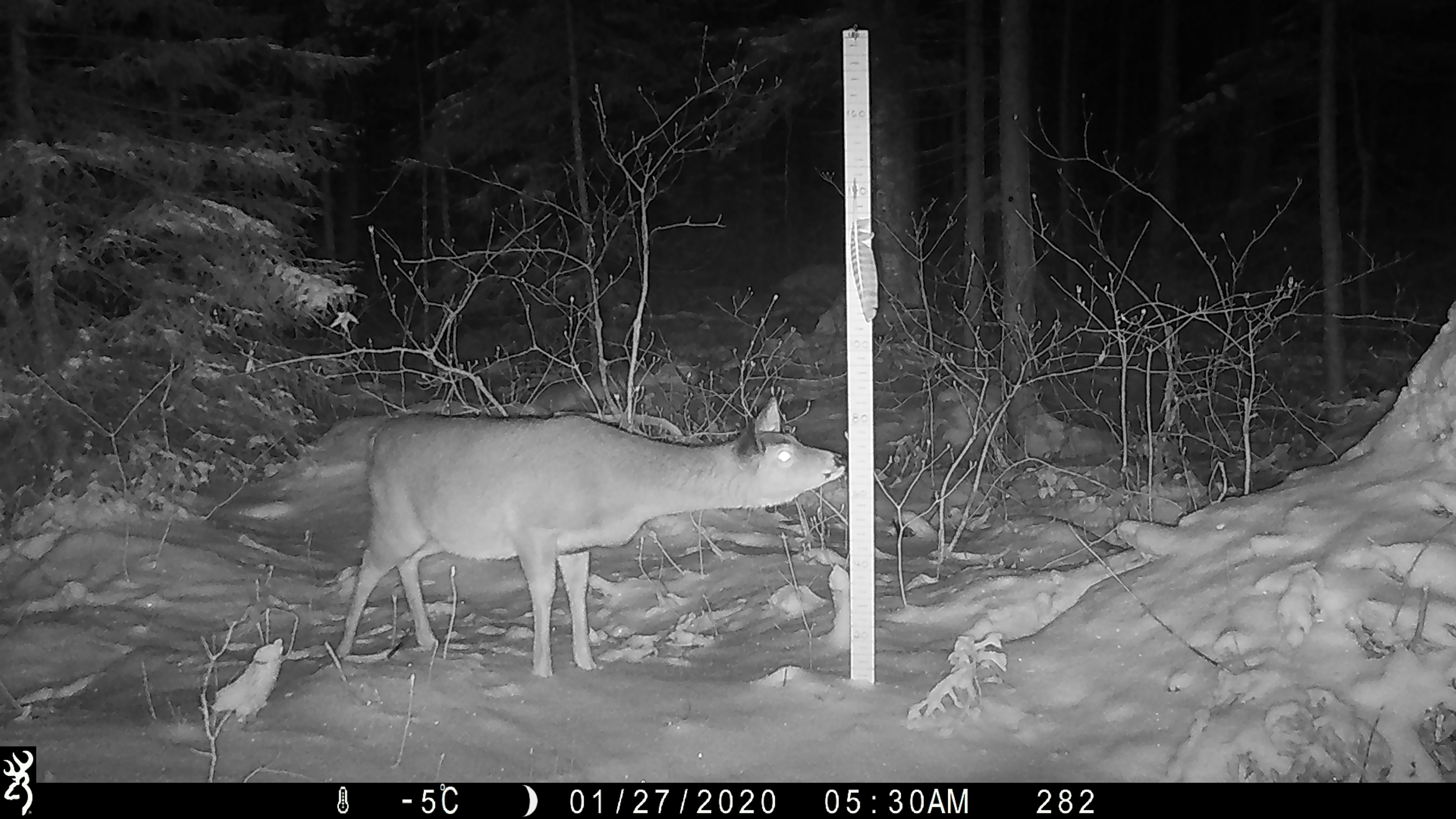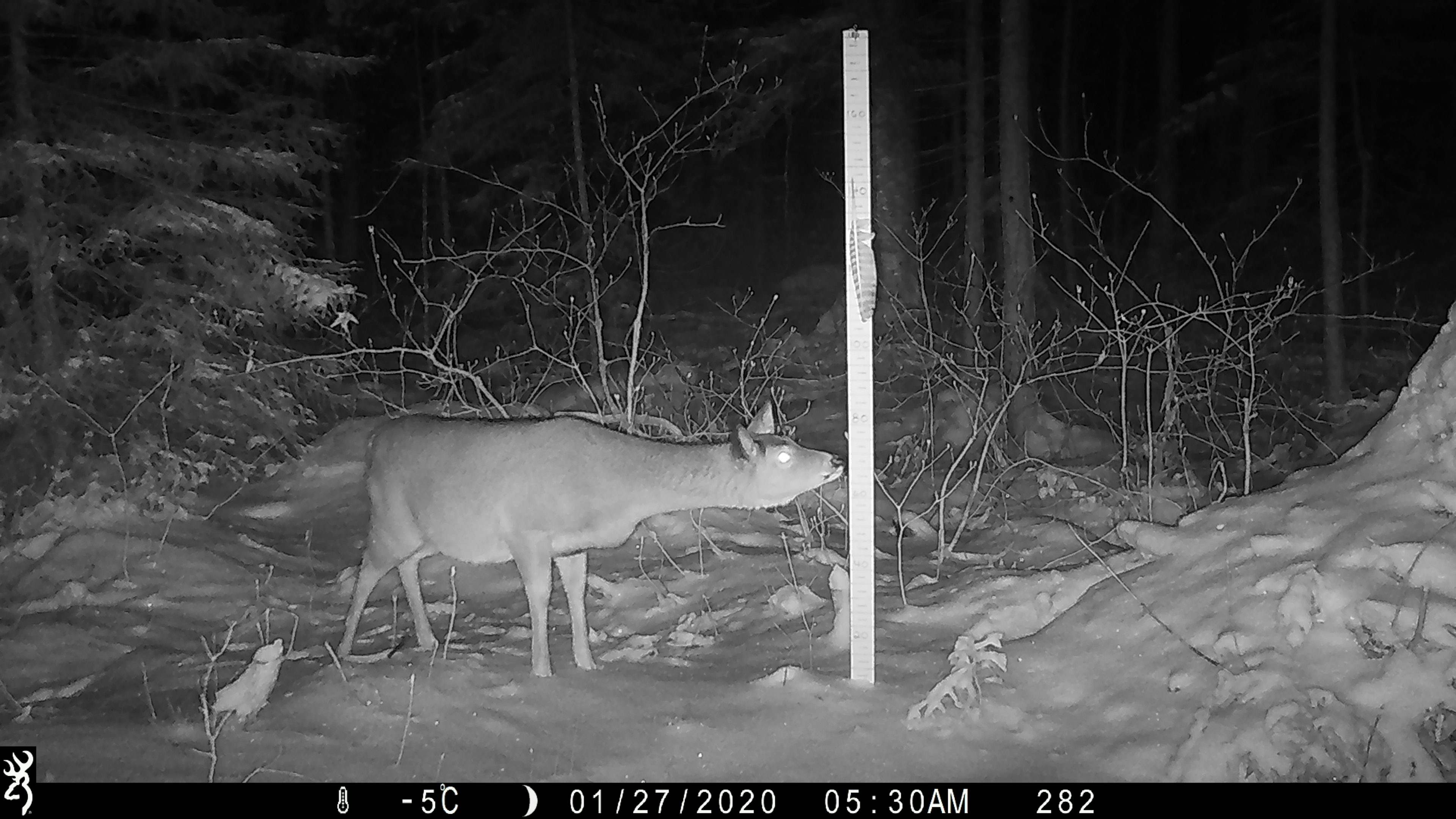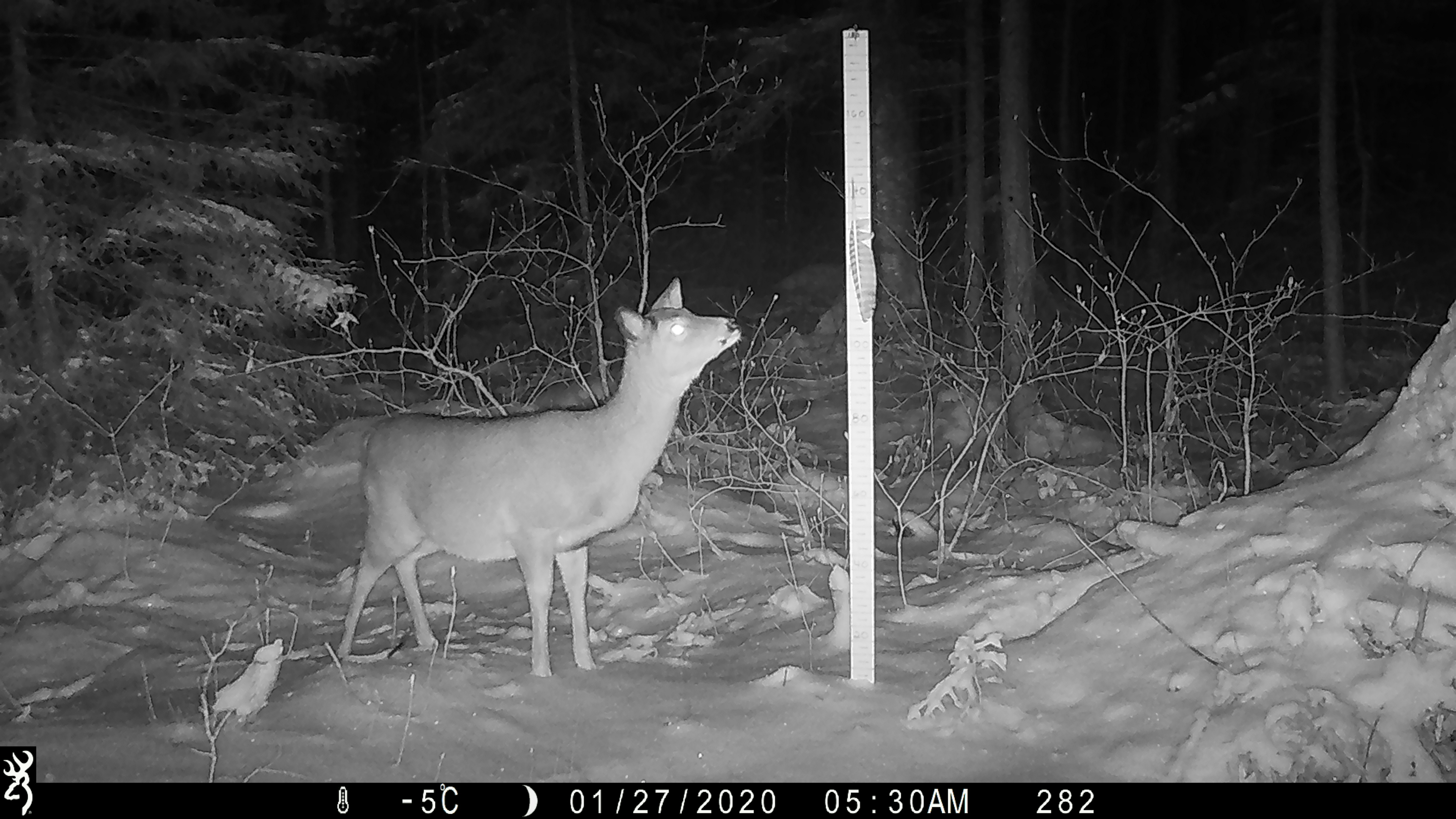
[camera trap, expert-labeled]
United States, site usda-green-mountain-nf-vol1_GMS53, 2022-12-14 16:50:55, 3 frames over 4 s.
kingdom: Animalia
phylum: Chordata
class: Mammalia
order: Artiodactyla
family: Cervidae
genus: Odocoileus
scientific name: Odocoileus virginianus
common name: white-tailed deer